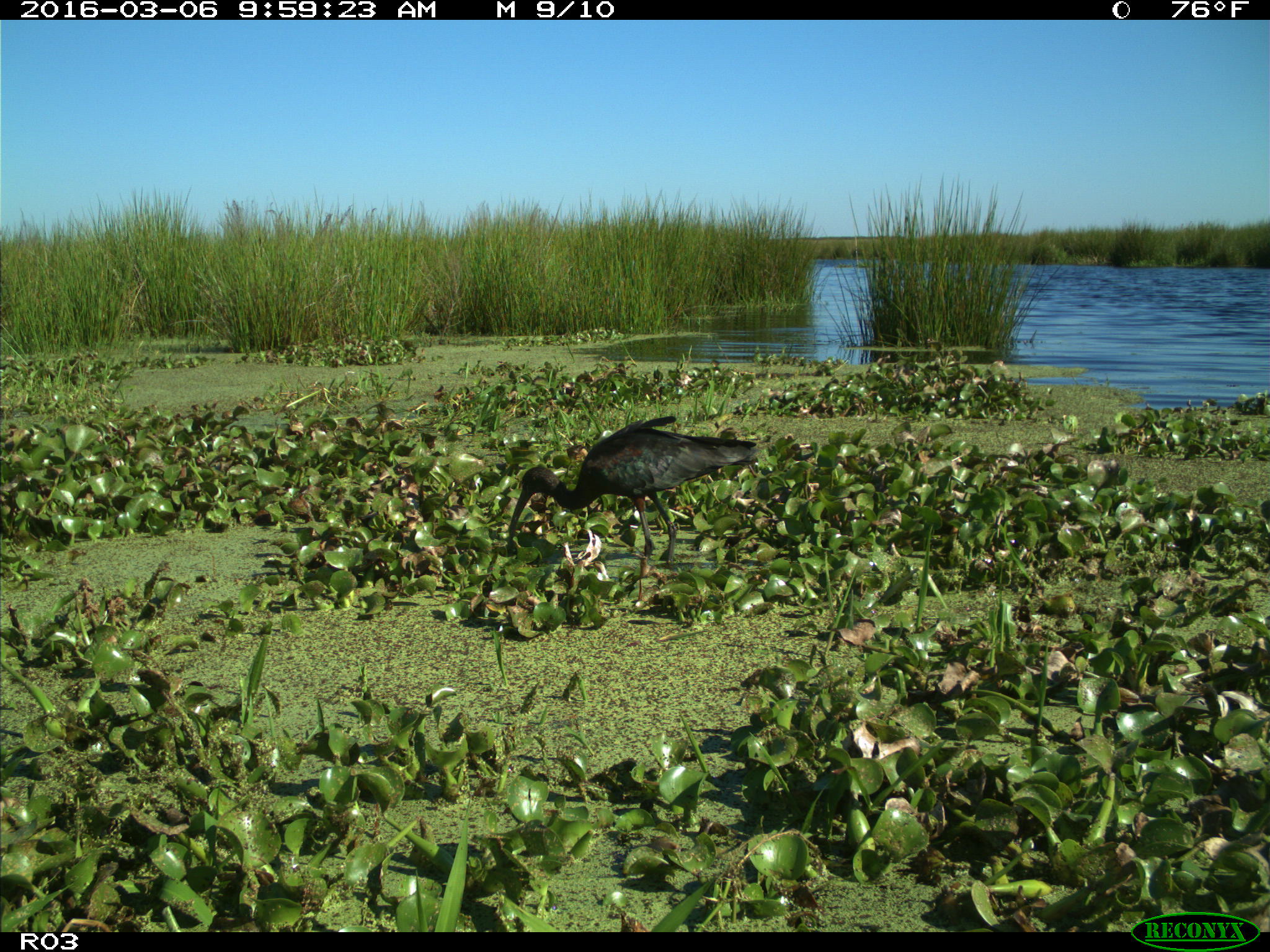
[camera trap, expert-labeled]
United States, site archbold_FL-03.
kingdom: Animalia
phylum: Chordata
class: Aves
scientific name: Aves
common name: birds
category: unidentified bird